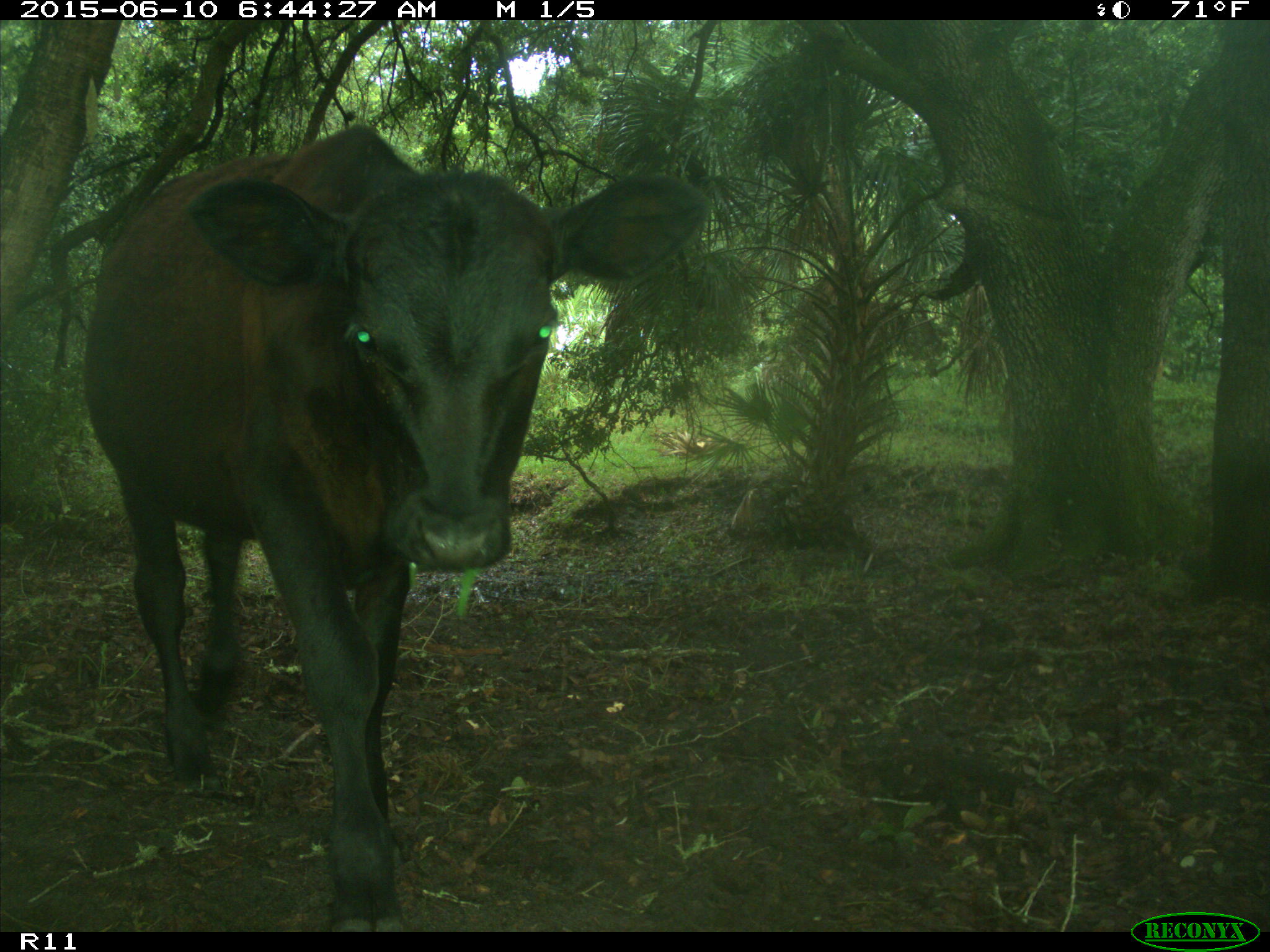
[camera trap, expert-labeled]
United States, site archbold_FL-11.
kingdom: Animalia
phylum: Chordata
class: Mammalia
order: Artiodactyla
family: Bovidae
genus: Bos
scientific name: Bos taurus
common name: domestic cow